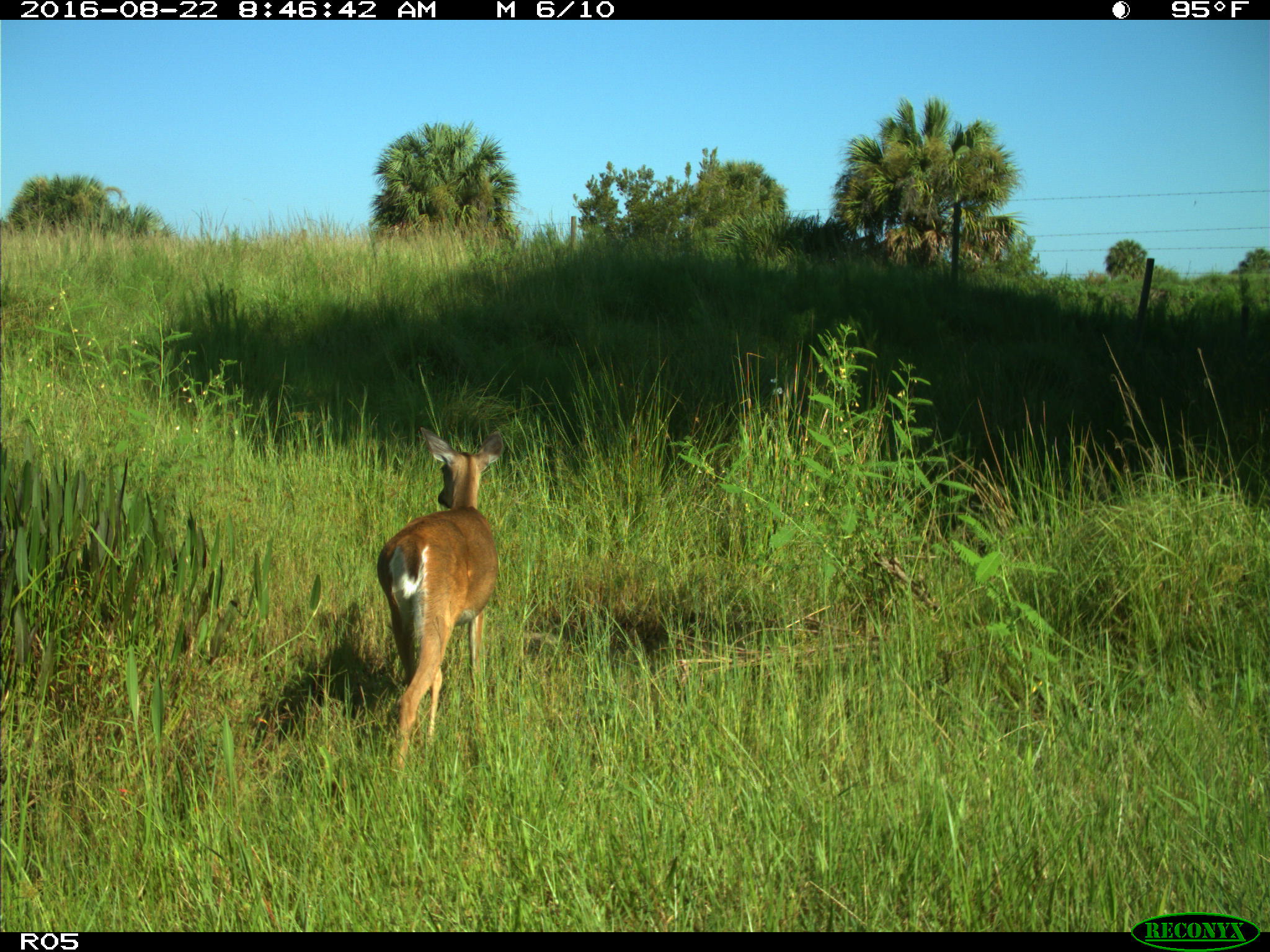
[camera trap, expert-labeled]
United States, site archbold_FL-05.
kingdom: Animalia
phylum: Chordata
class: Mammalia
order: Artiodactyla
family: Cervidae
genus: Odocoileus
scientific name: Odocoileus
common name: deer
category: unidentified deer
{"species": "unidentified deer (deer) (Odocoileus)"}